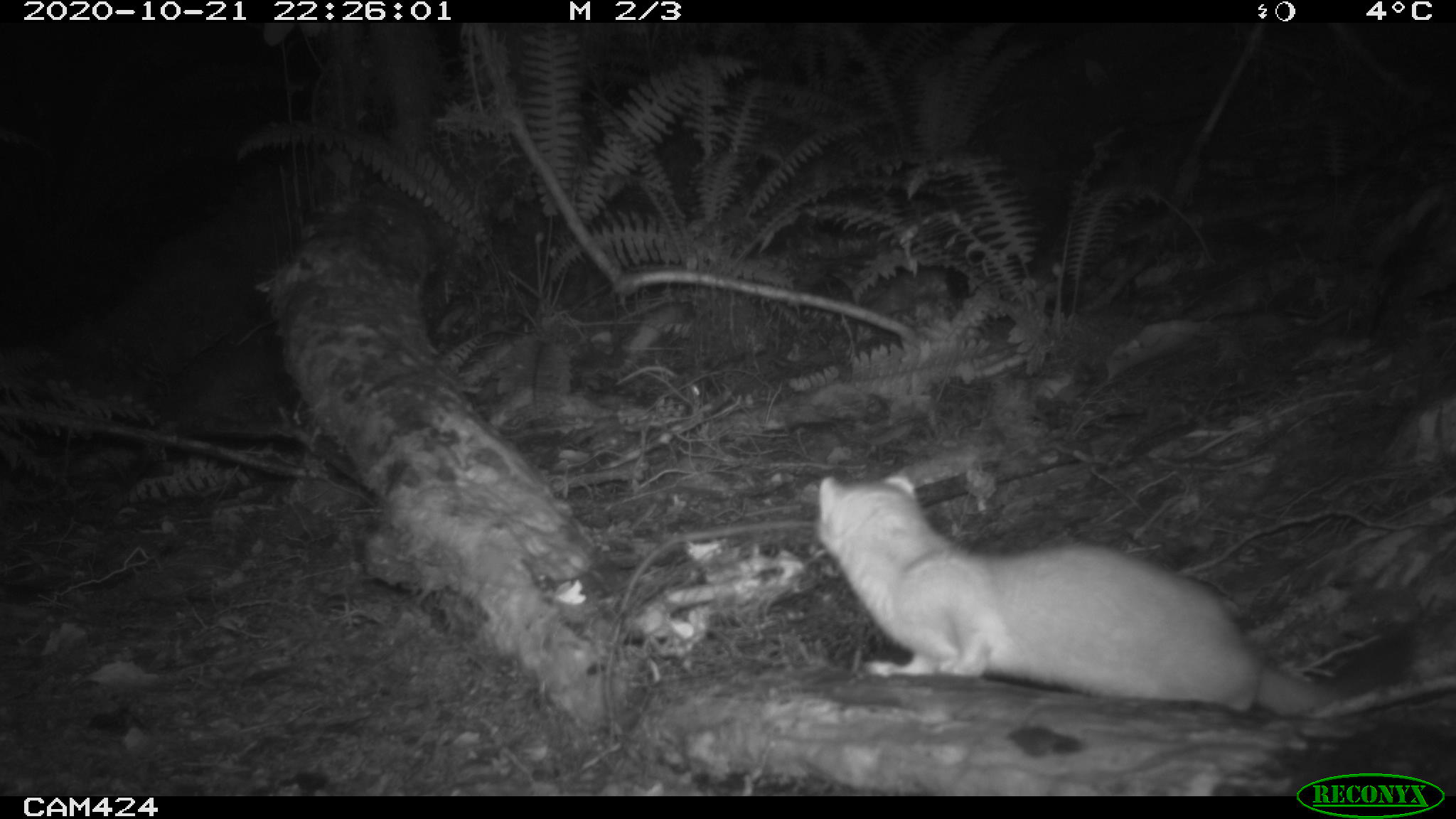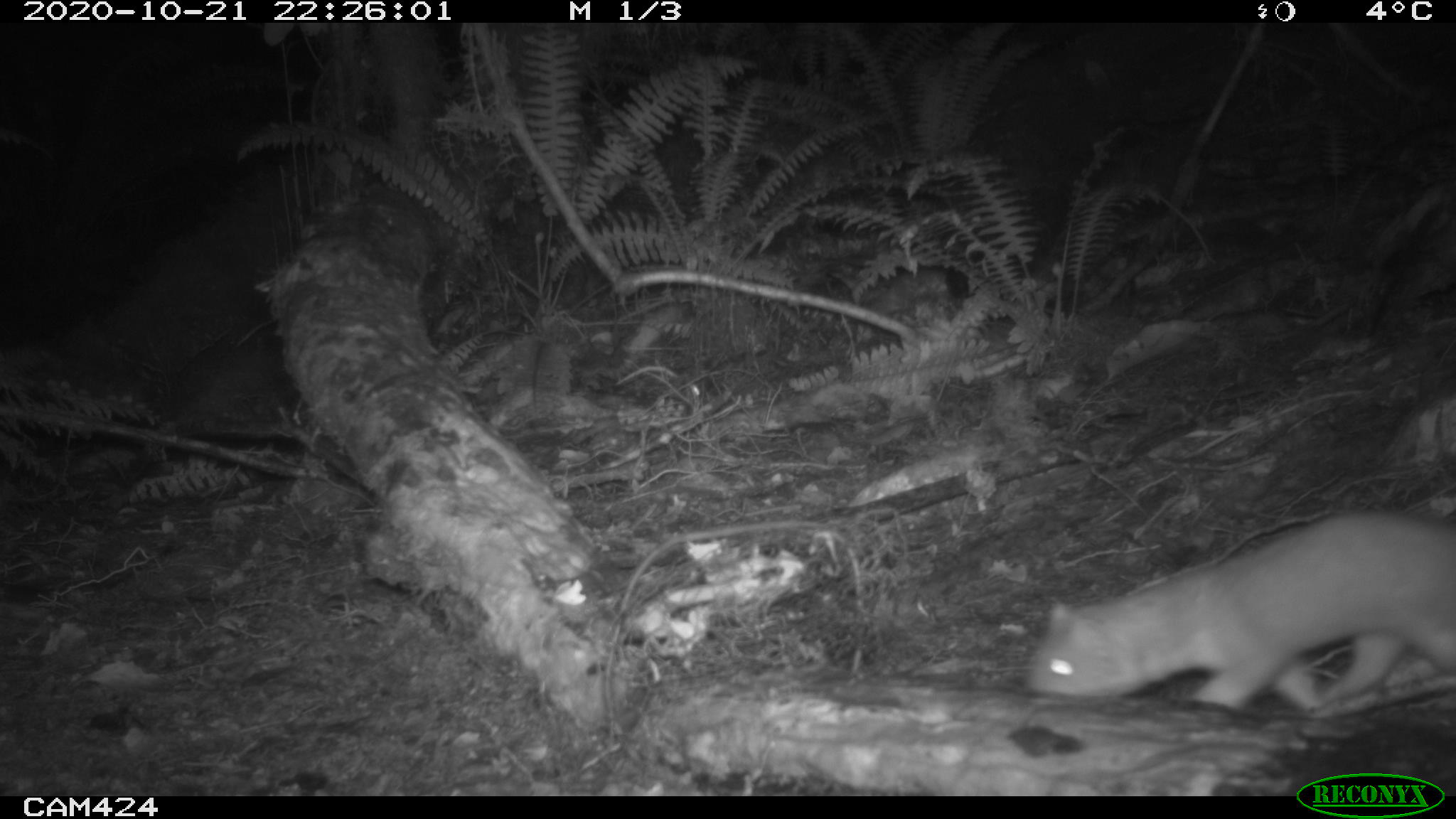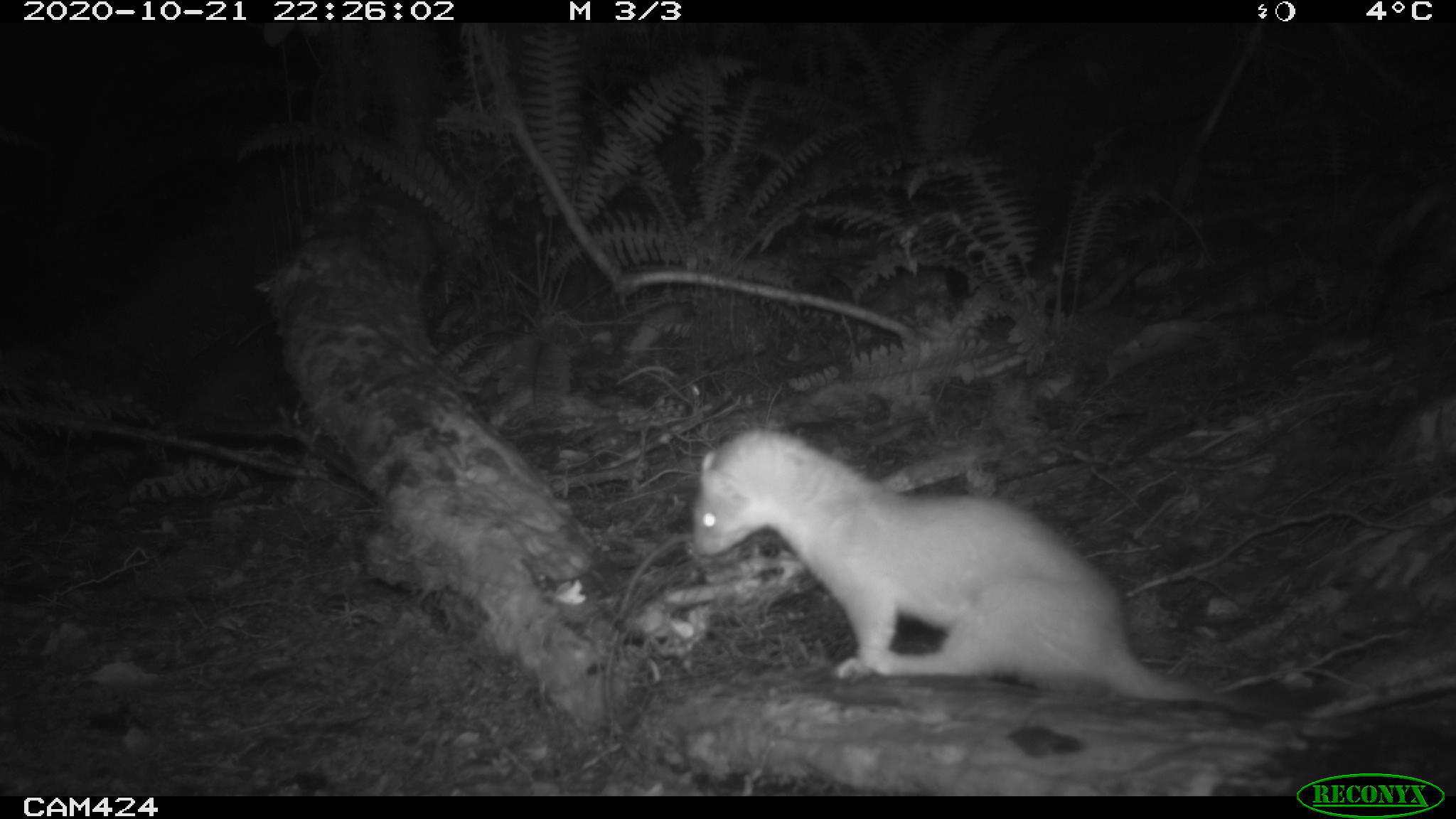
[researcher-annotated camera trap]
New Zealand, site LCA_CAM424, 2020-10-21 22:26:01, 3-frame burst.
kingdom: Animalia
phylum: Chordata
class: Mammalia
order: Carnivora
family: Mustelidae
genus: Mustela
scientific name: Mustela erminea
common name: stoat